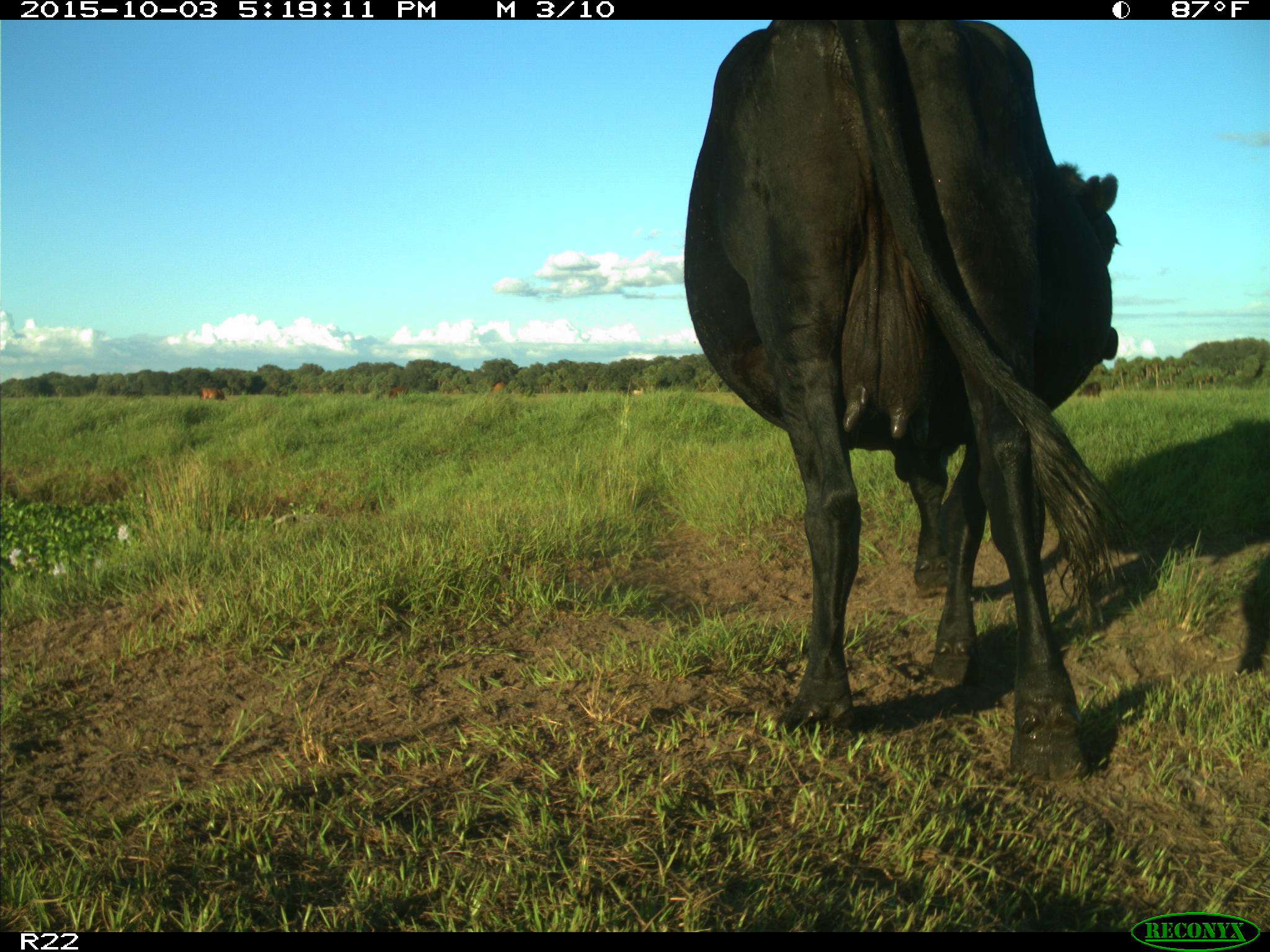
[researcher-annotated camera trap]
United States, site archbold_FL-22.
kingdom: Animalia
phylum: Chordata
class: Mammalia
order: Artiodactyla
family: Bovidae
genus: Bos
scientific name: Bos taurus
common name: domestic cow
Bos taurus (domestic cow).